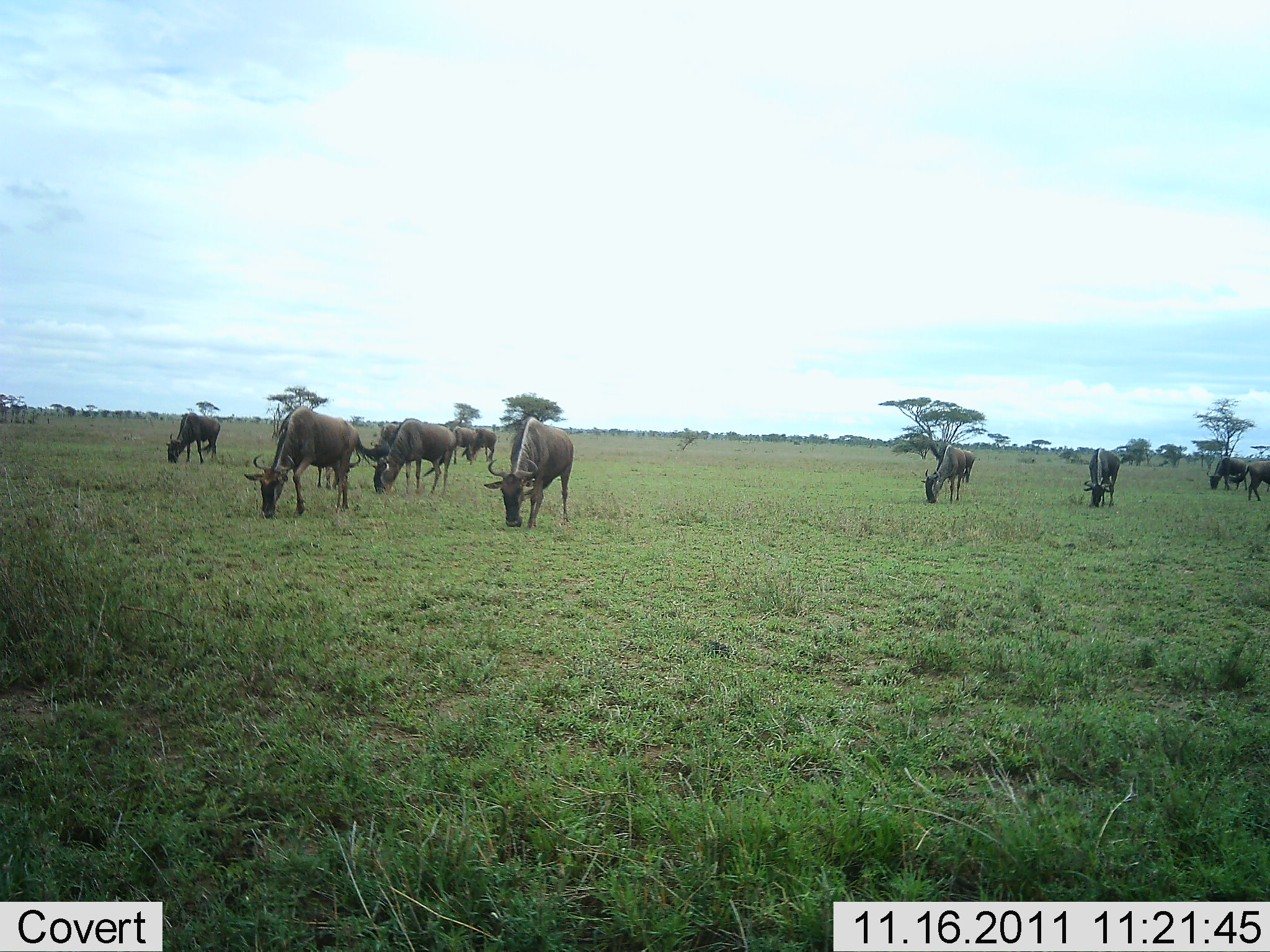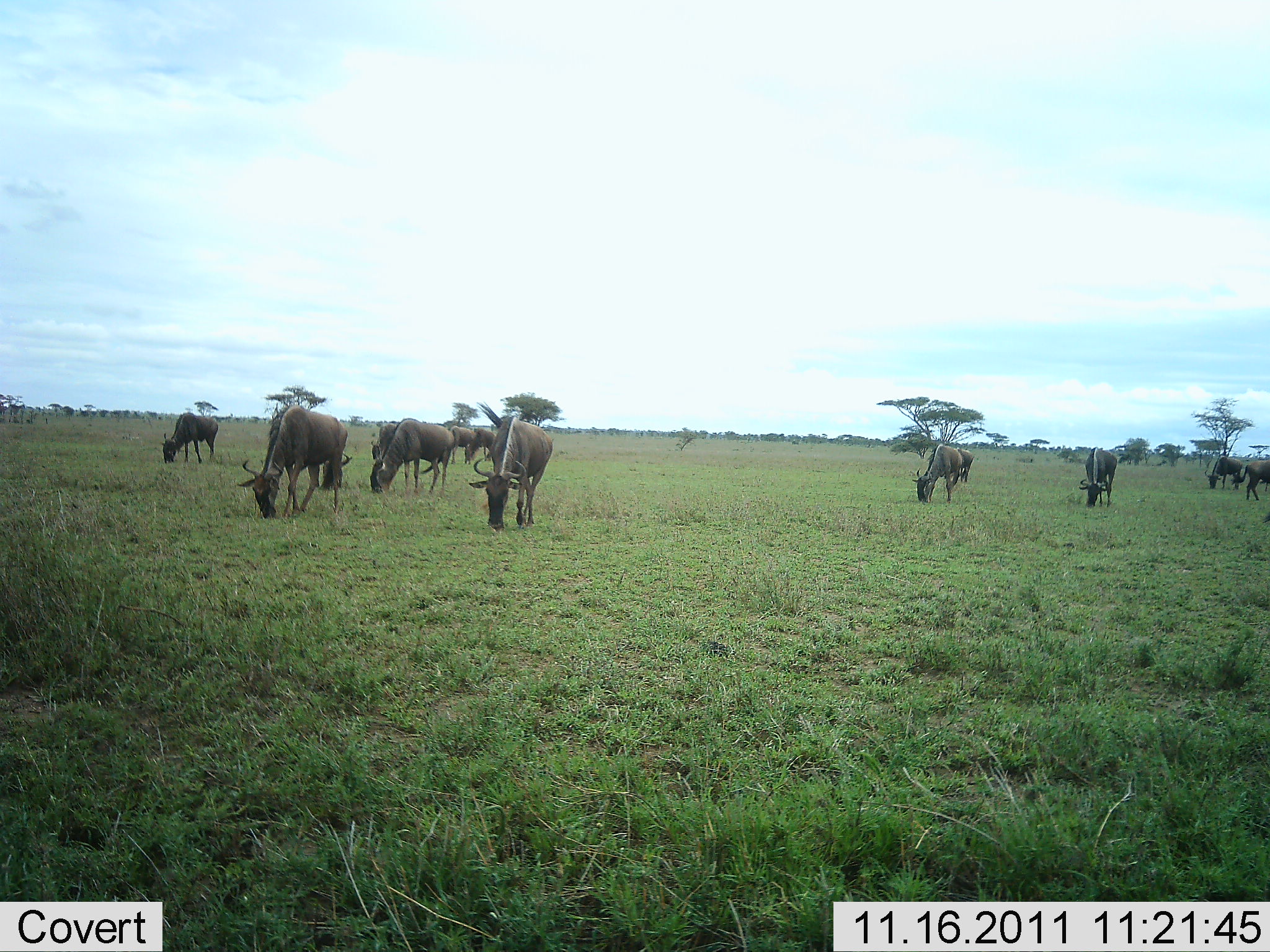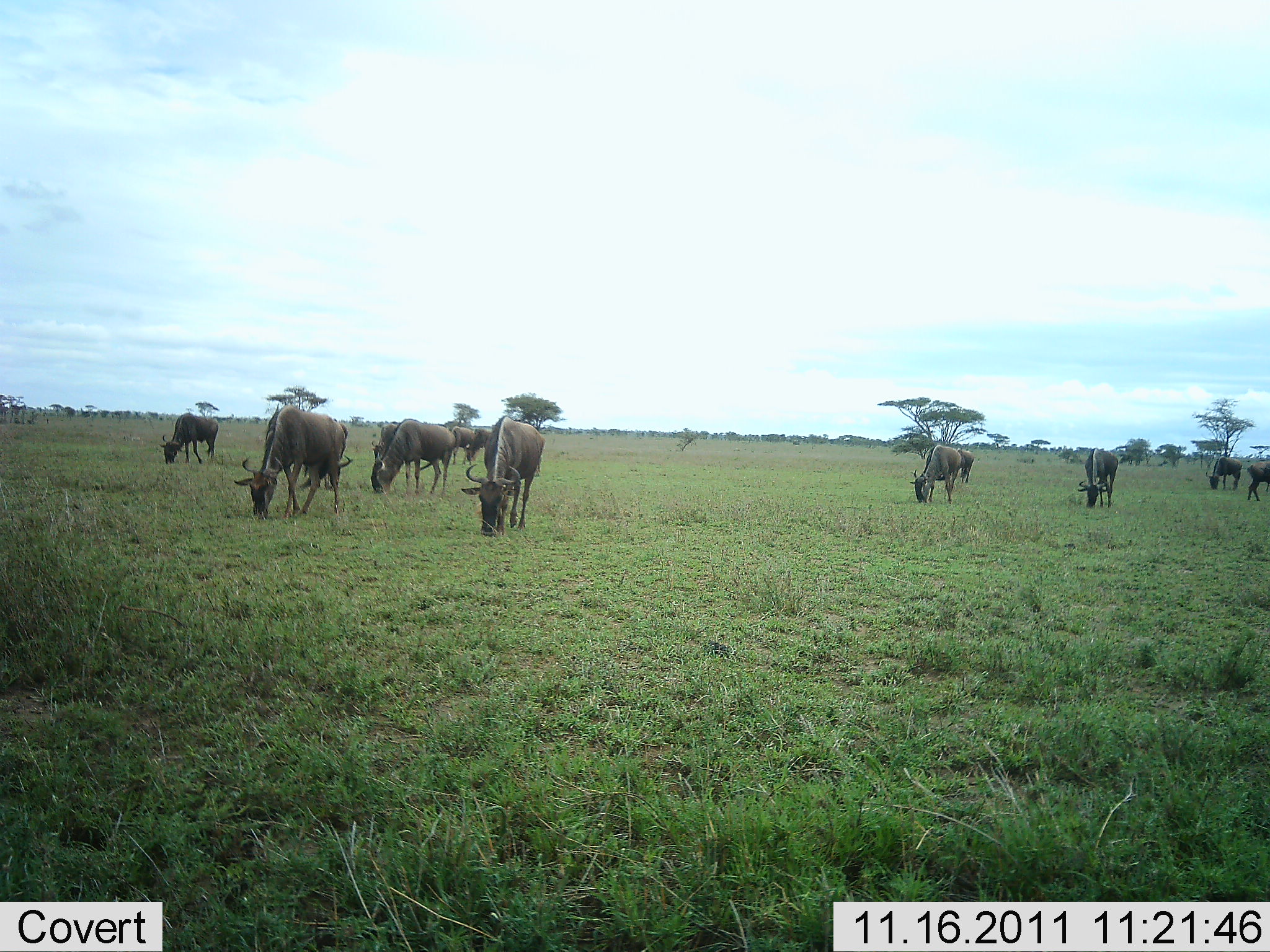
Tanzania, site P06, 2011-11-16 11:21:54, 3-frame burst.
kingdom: Animalia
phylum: Chordata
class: Mammalia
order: Artiodactyla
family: Bovidae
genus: Connochaetes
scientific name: Connochaetes taurinus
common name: blue wildebeest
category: wildebeest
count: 11-50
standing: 25%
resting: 0%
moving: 8%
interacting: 0%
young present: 0%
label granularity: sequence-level